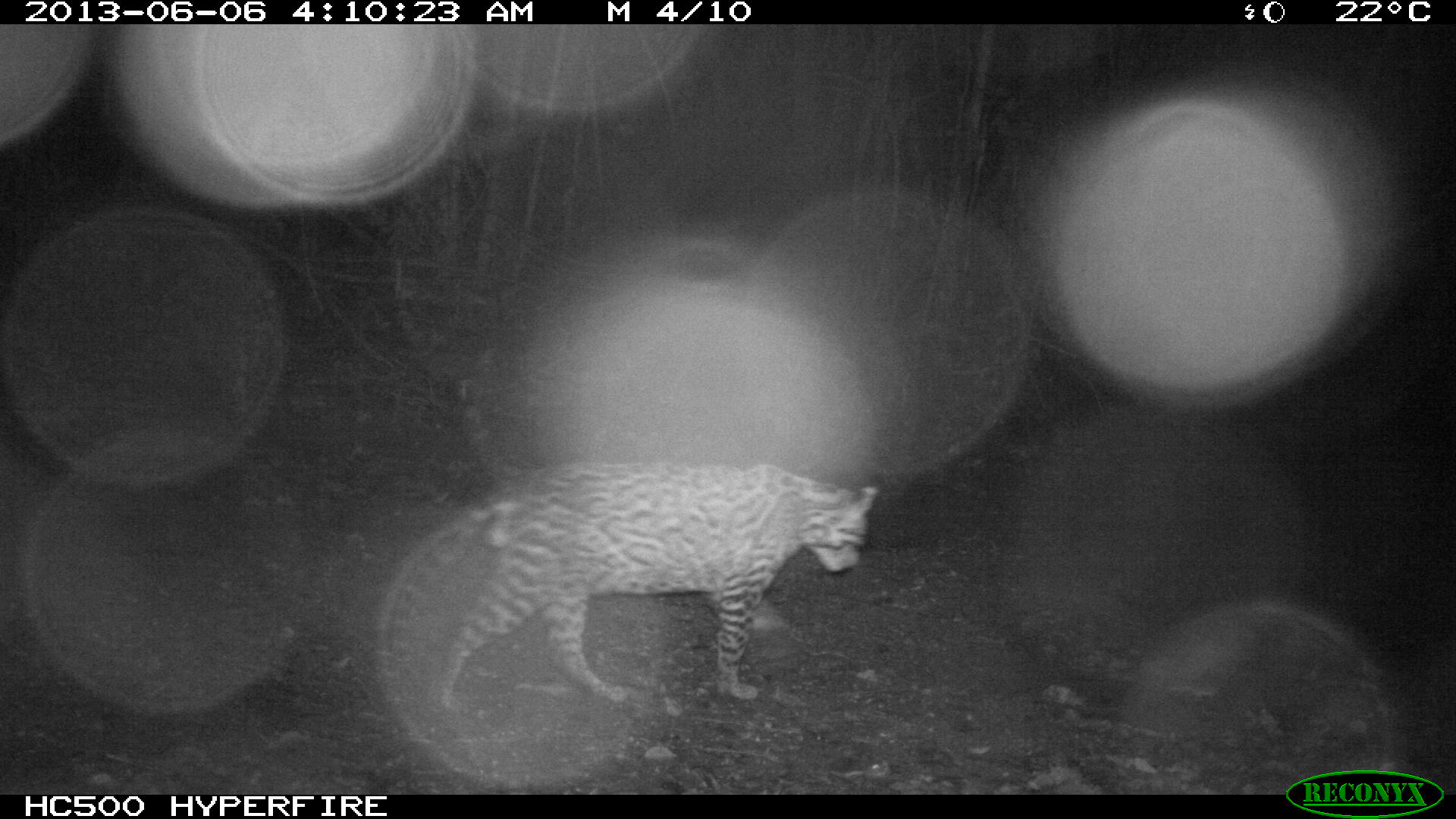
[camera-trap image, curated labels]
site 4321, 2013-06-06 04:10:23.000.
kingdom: Animalia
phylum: Chordata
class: Mammalia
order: Carnivora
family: Felidae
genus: Leopardus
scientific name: Leopardus pardalis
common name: ocelot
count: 1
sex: male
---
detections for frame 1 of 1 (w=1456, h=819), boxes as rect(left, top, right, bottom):
leopardus pardalis: rect(387, 461, 877, 705)